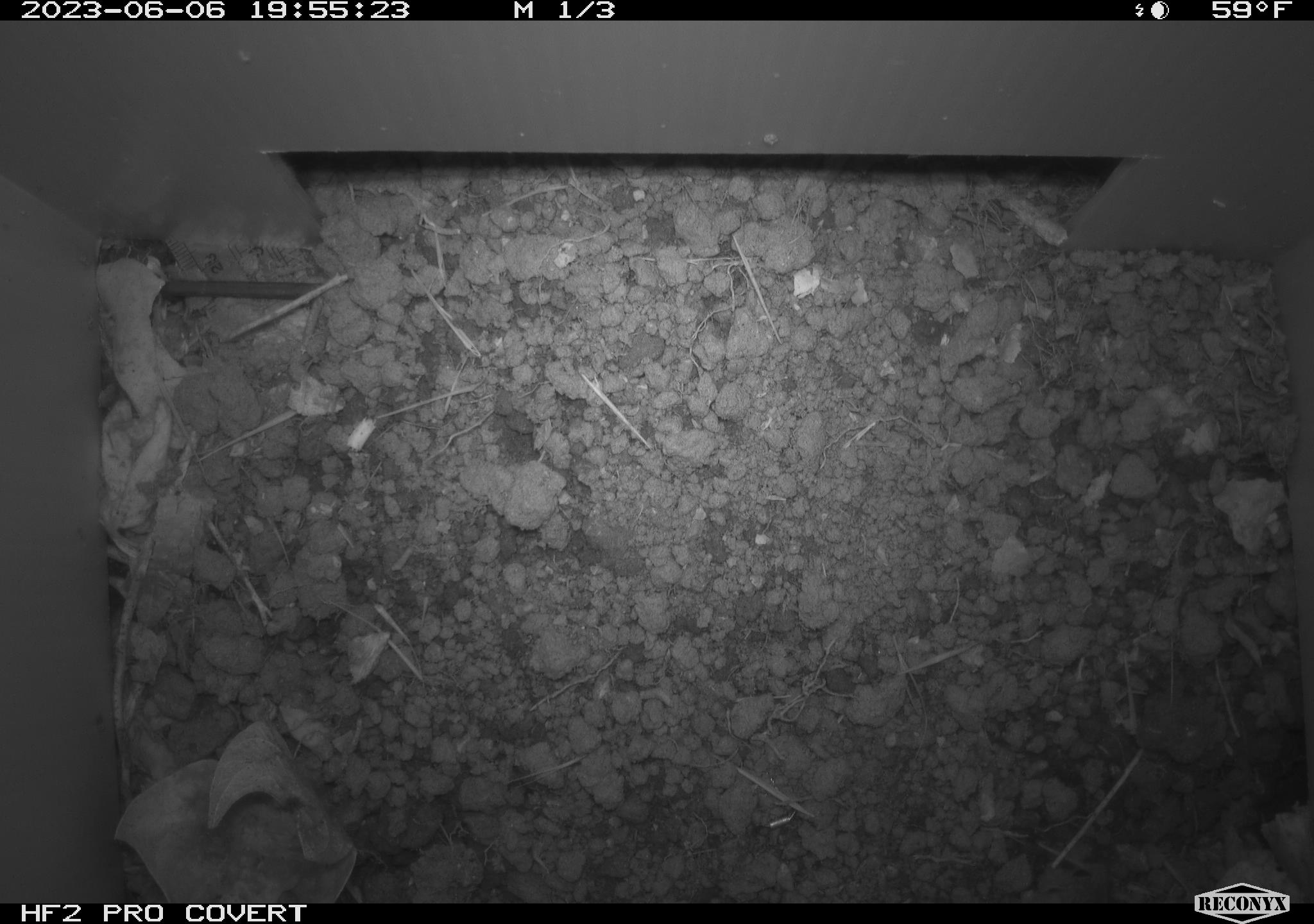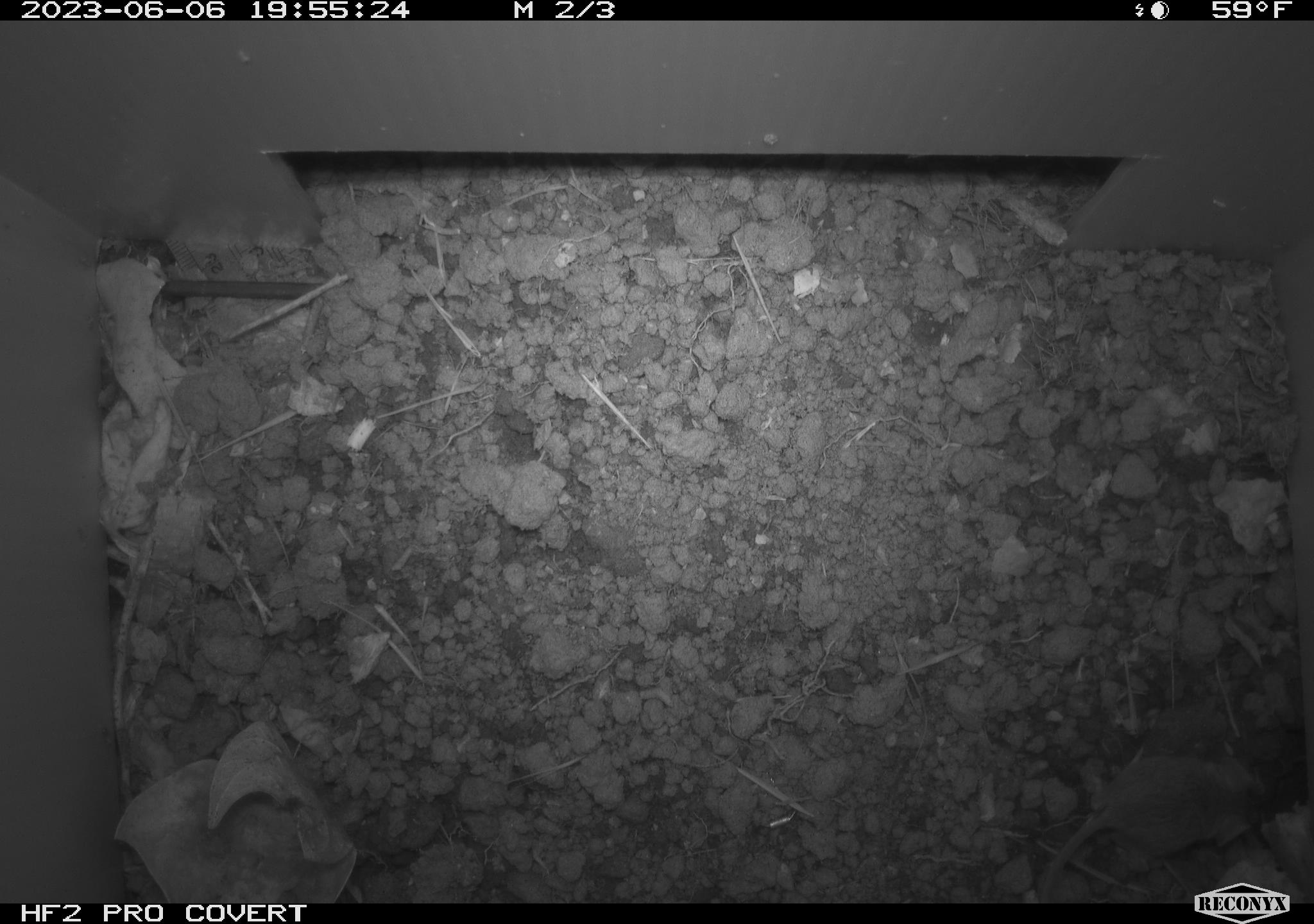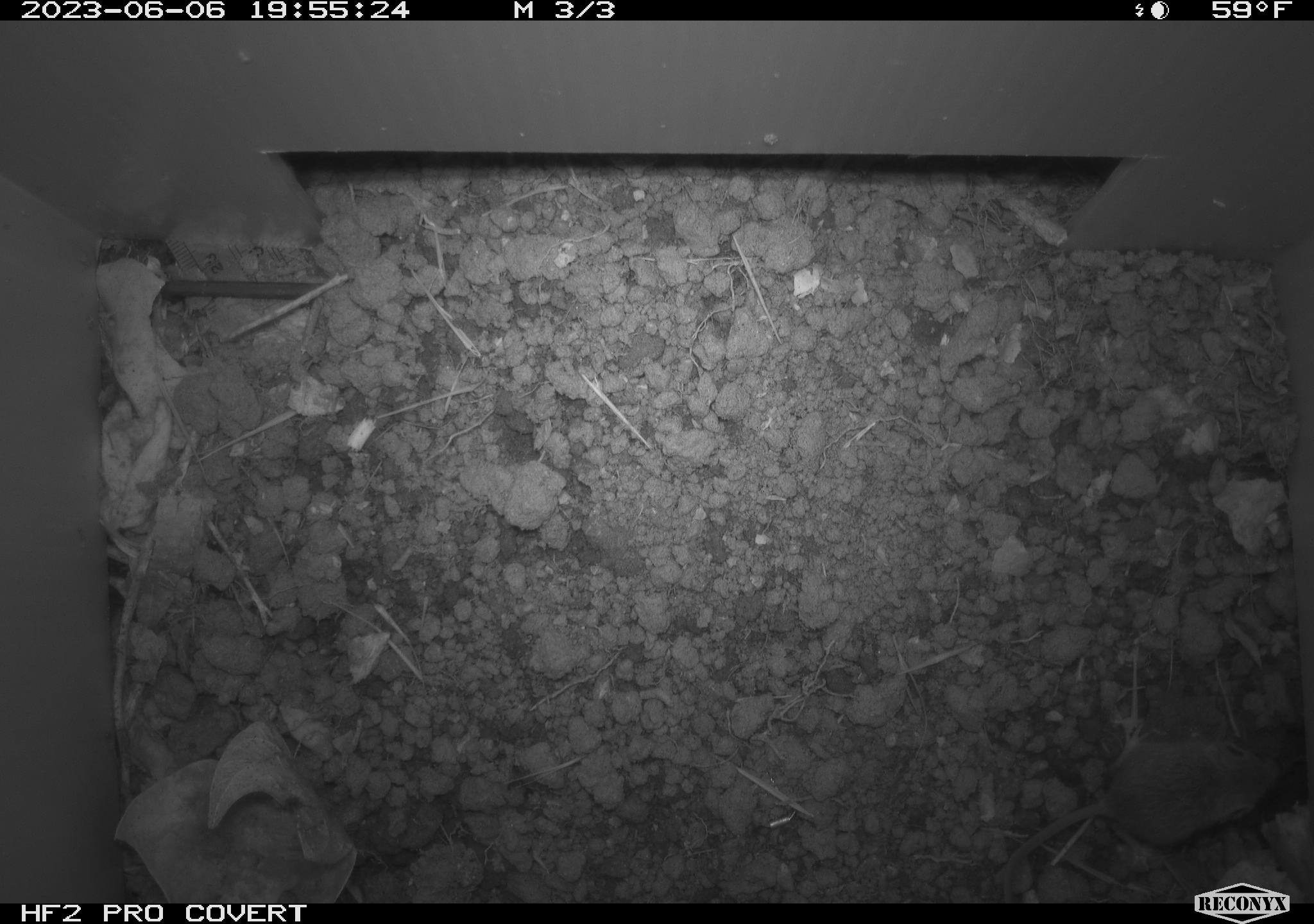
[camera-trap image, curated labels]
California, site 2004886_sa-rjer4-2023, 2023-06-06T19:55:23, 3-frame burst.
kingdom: Animalia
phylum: Chordata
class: Mammalia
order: Rodentia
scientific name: Rodentia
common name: mouse species